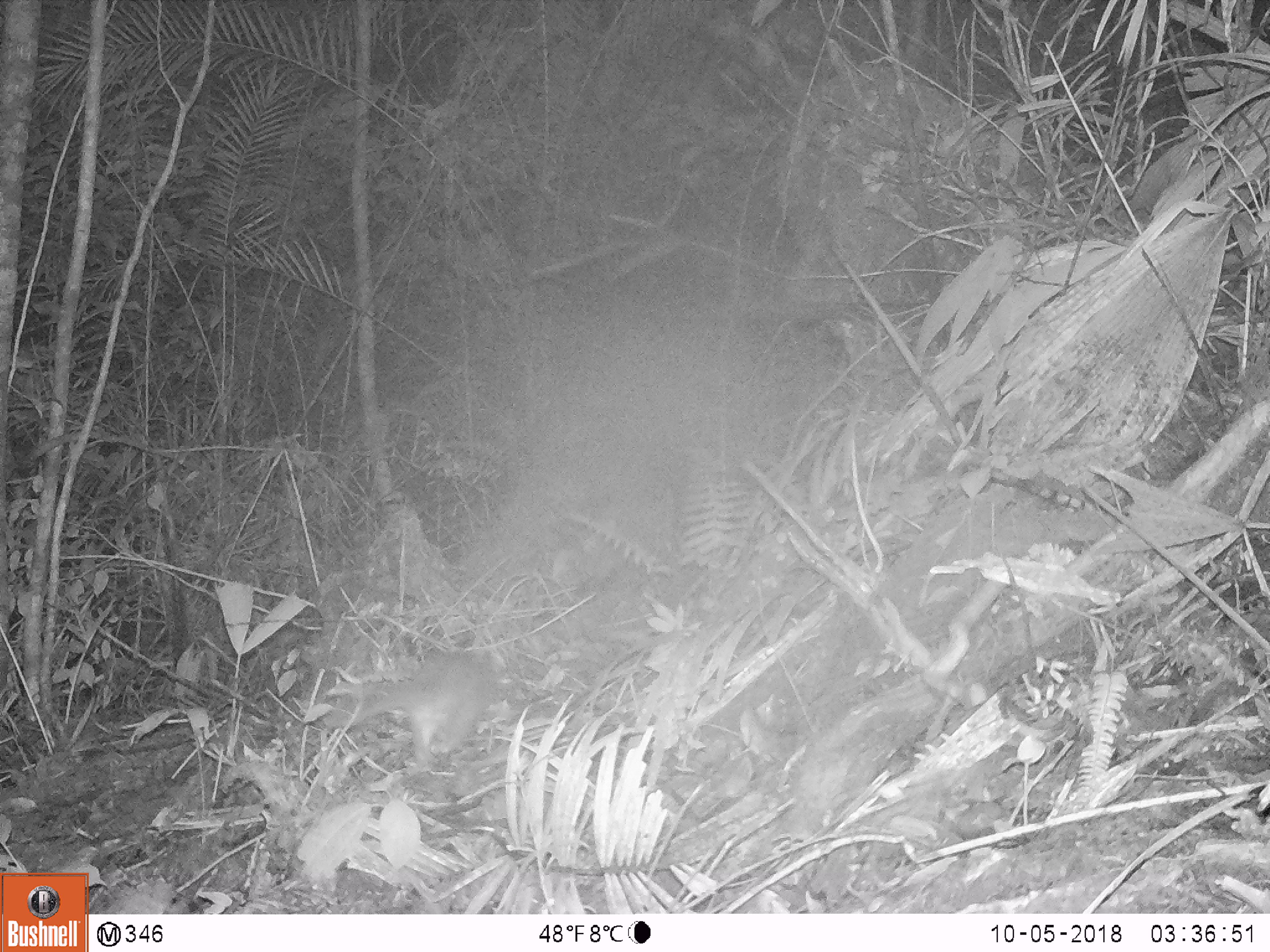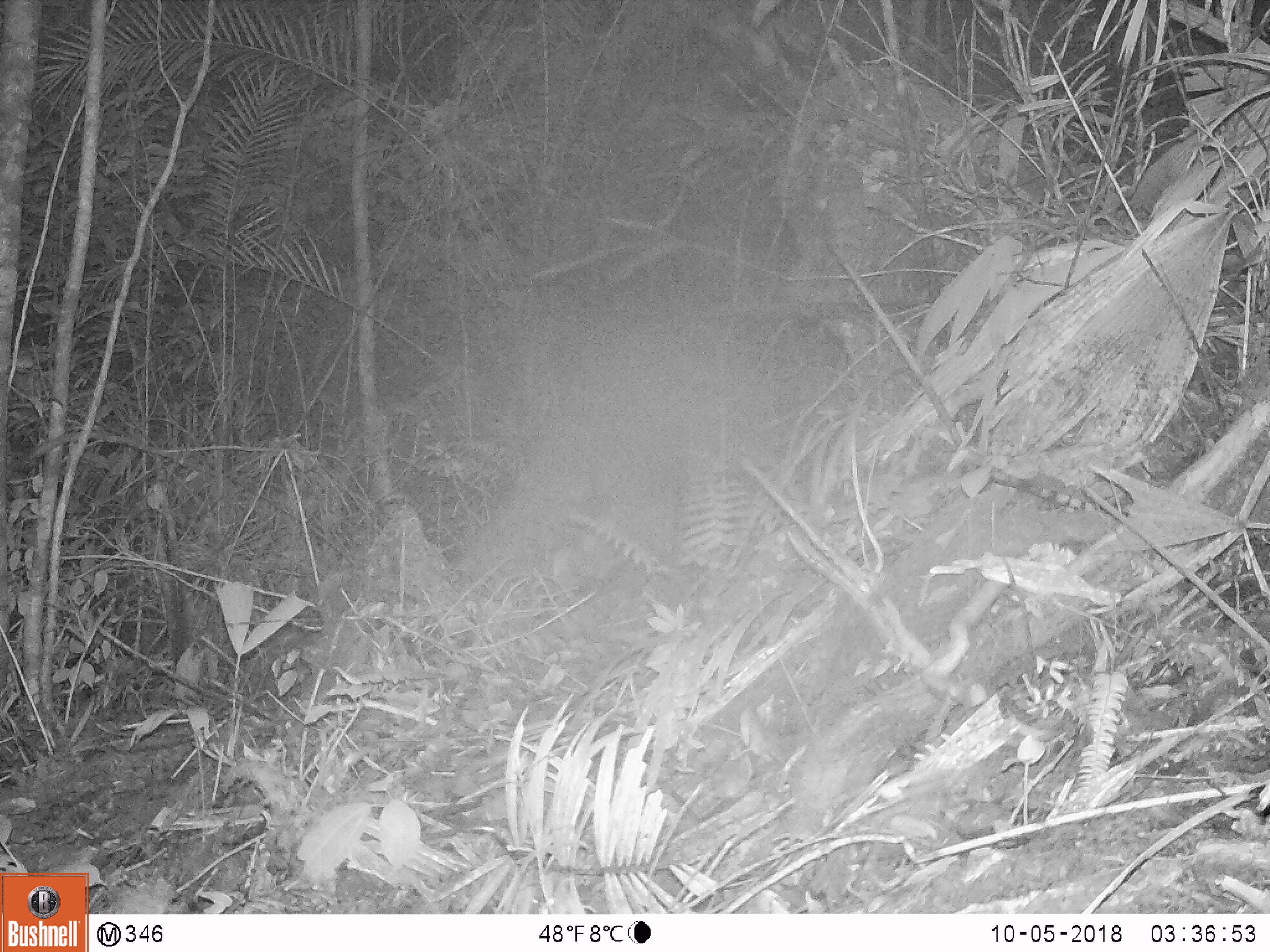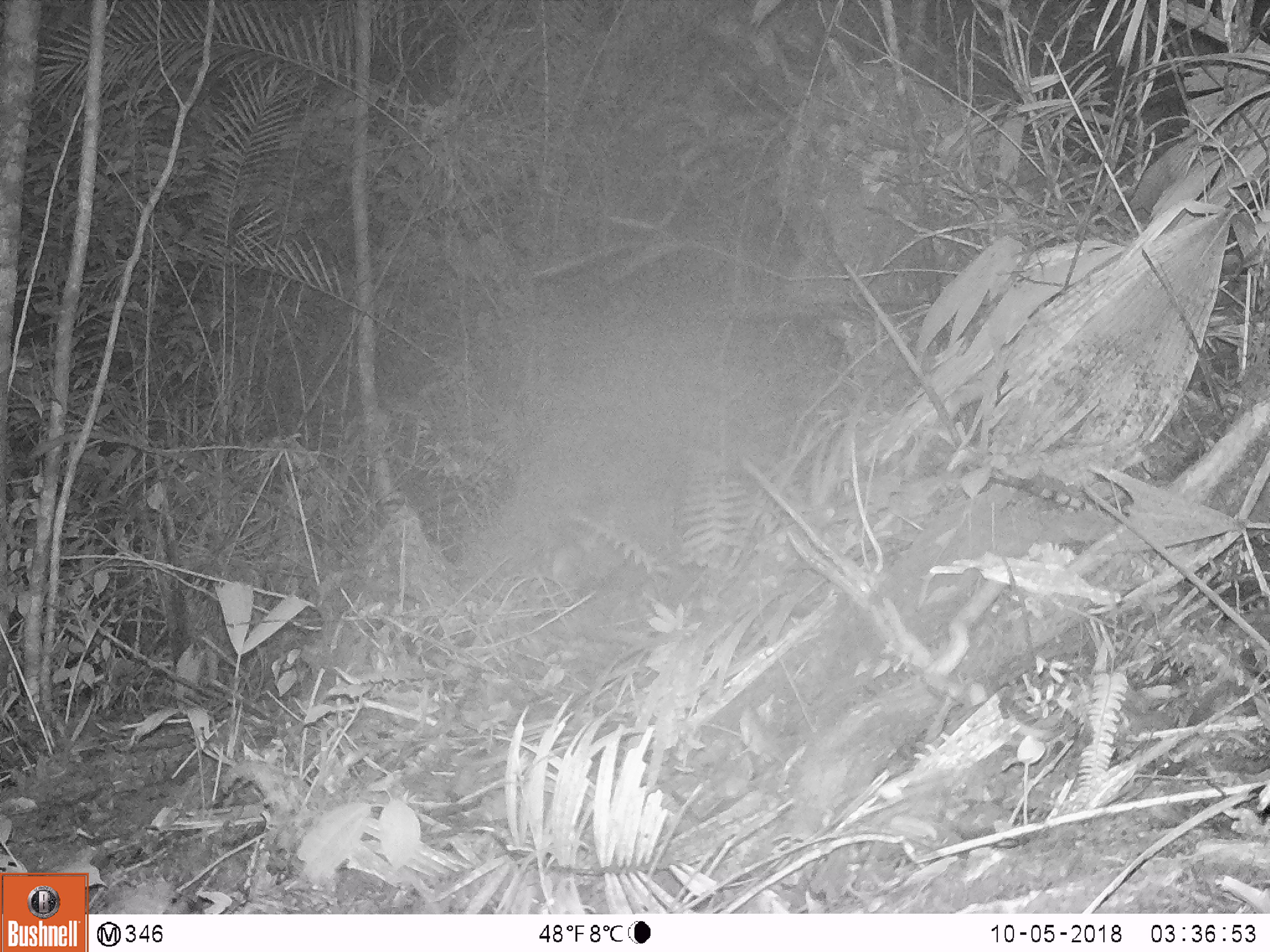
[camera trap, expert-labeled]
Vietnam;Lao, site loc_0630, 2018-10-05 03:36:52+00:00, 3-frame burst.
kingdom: Animalia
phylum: Chordata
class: Mammalia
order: Carnivora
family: Mustelidae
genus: Melogale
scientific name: Melogale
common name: ferret badger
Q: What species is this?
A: Ferret badger (Melogale).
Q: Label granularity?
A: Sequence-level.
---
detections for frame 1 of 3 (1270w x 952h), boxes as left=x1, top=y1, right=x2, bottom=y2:
ferret badger: left=325, top=646, right=504, bottom=778